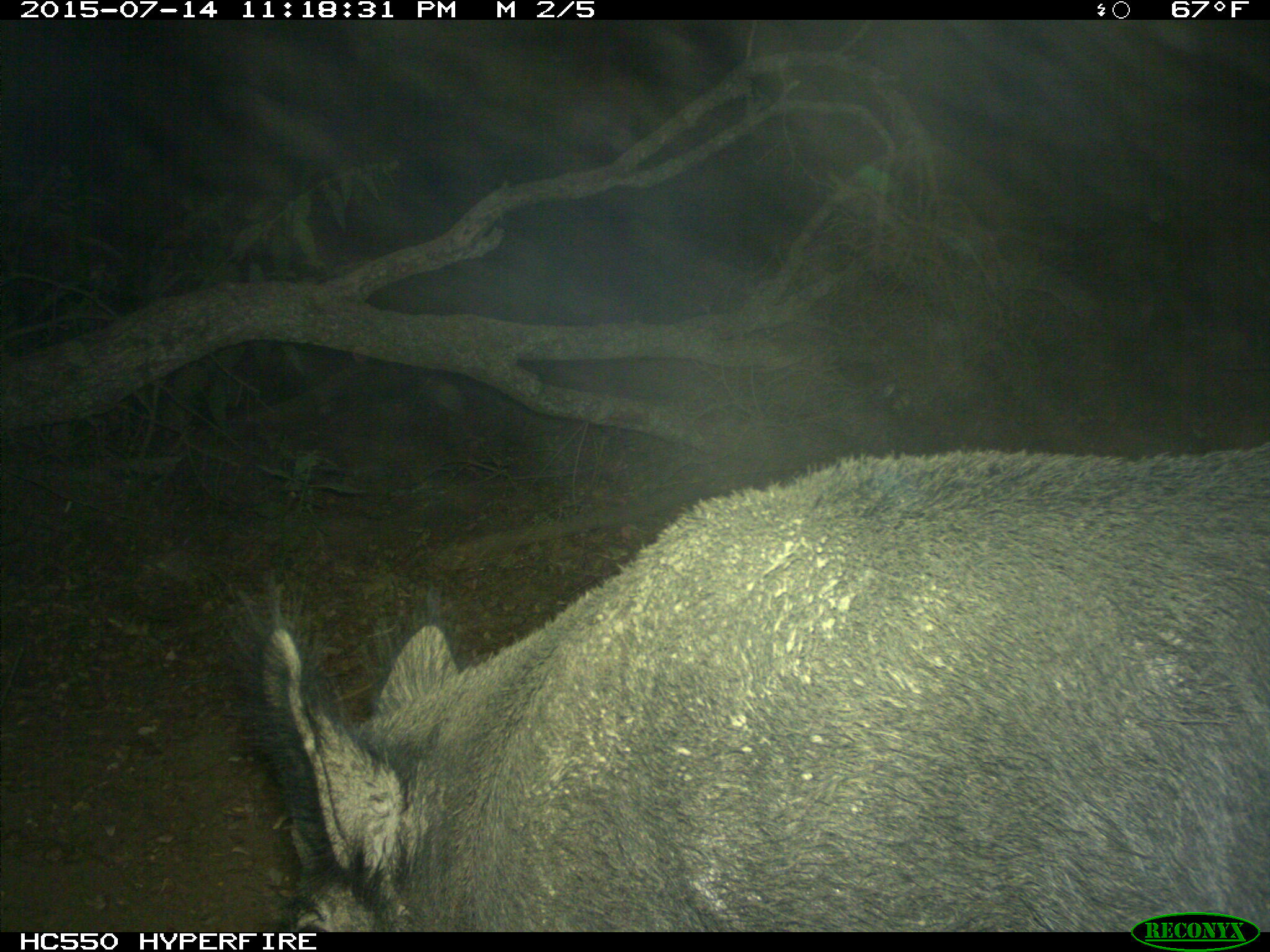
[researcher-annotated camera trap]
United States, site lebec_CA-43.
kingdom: Animalia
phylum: Chordata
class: Mammalia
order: Artiodactyla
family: Suidae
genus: Sus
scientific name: Sus scrofa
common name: wild boar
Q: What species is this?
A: Sus scrofa (wild boar).